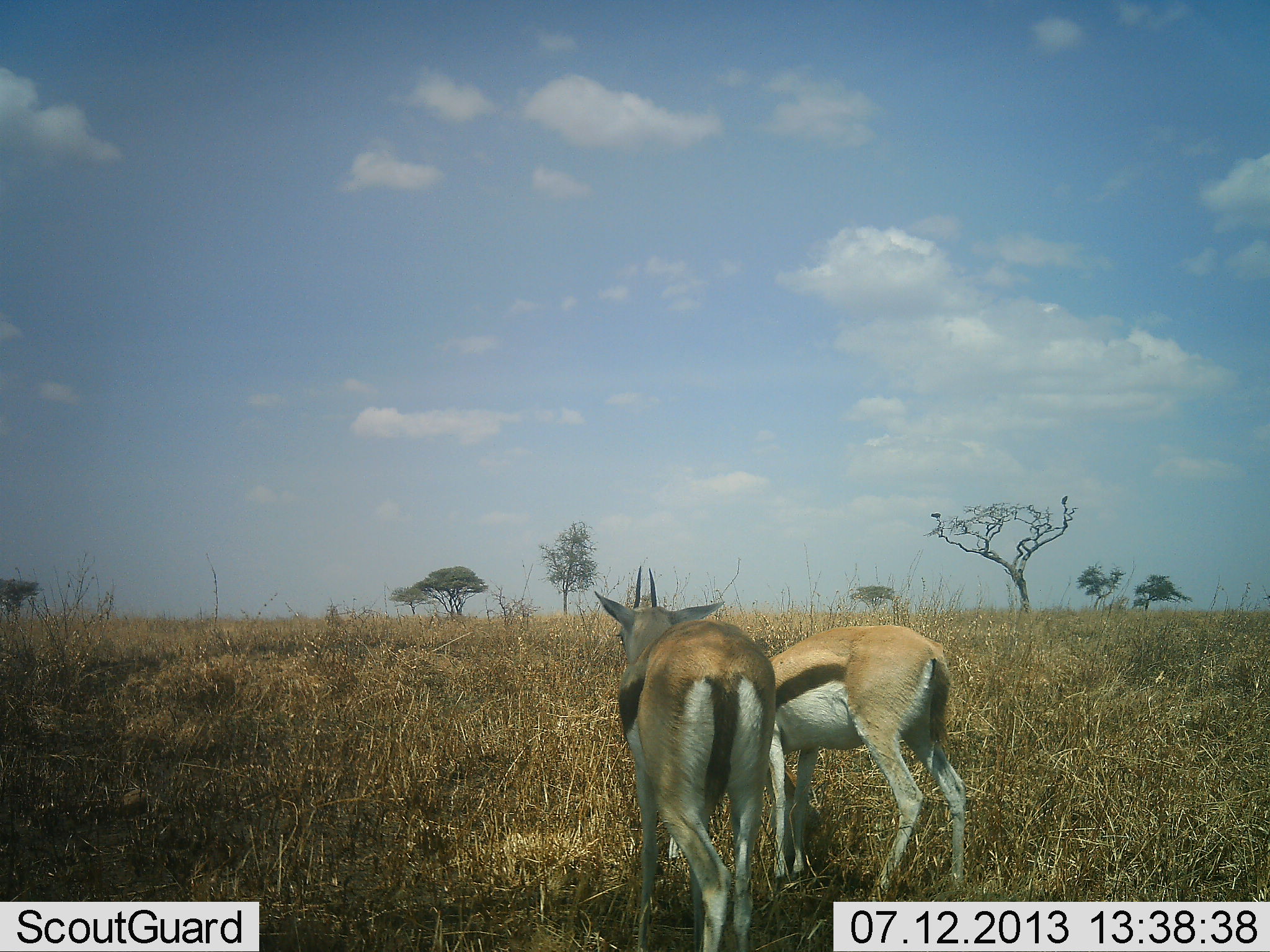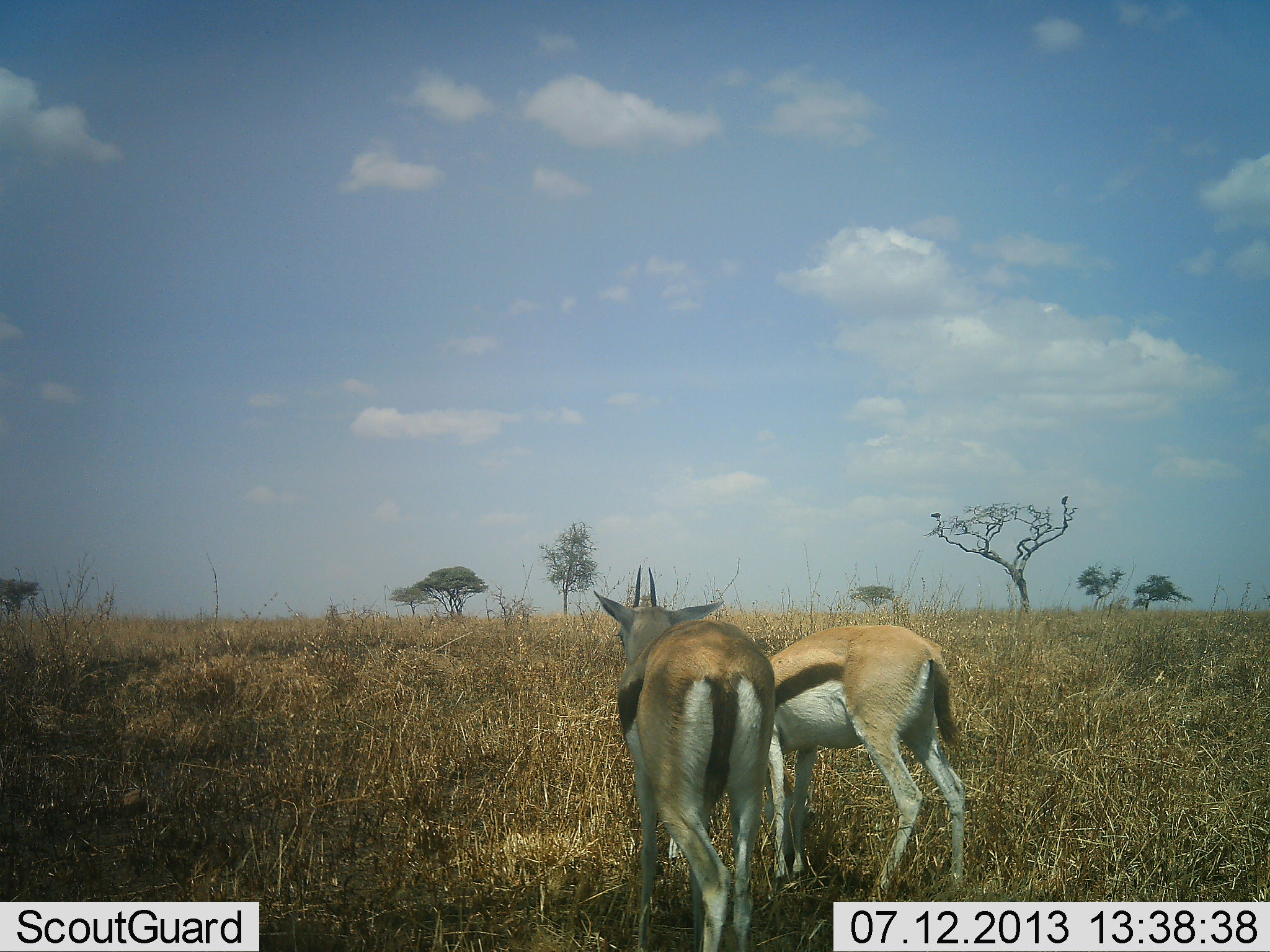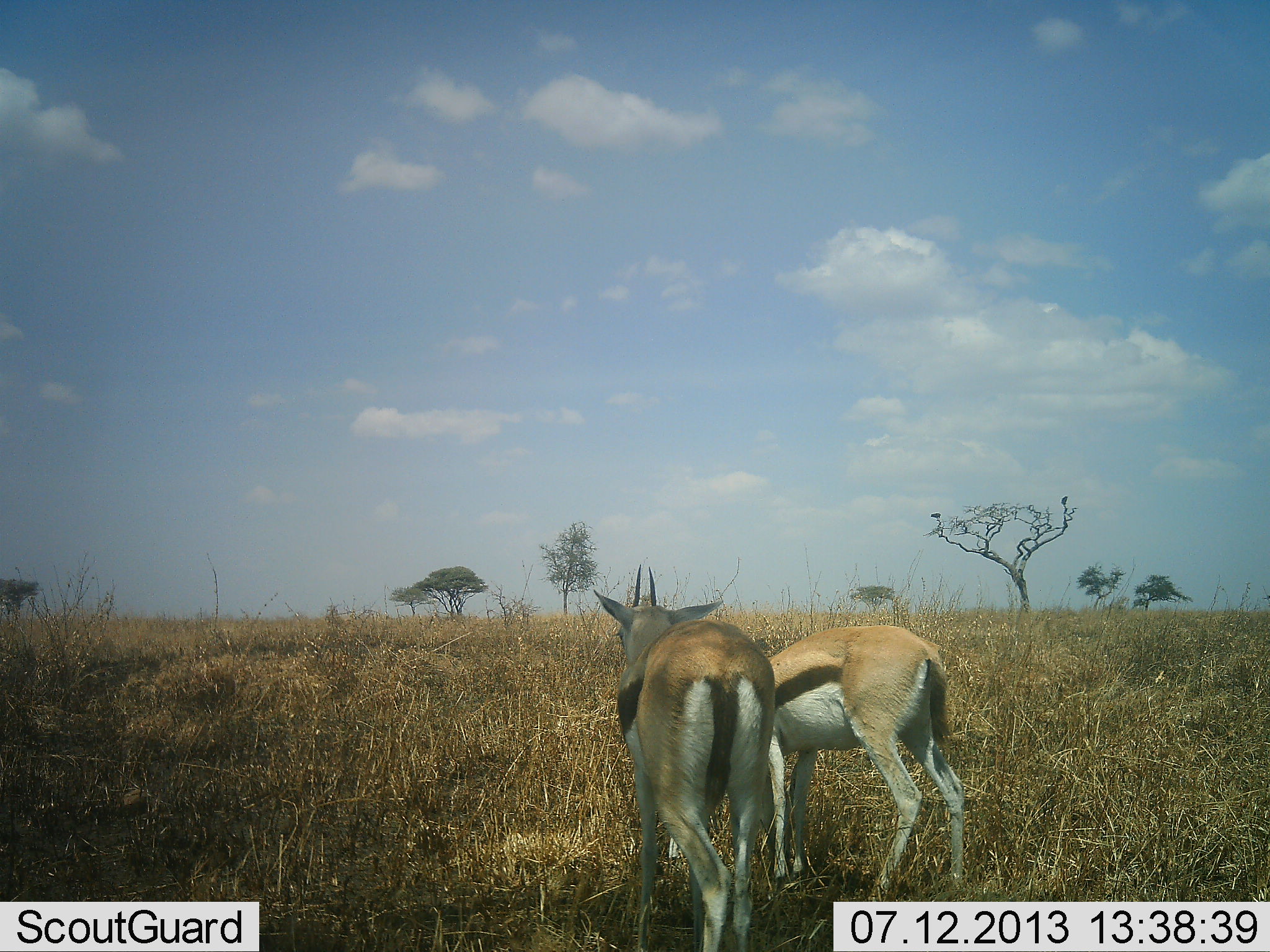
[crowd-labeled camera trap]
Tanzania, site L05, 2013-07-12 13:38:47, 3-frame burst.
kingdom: Animalia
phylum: Chordata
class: Mammalia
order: Artiodactyla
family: Bovidae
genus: Eudorcas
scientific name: Eudorcas thomsonii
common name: thomson's gazelle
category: gazellethomsons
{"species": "gazellethomsons (thomson's gazelle) (Eudorcas thomsonii)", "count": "2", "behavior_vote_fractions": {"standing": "95%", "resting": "0%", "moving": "5%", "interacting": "5%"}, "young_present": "0%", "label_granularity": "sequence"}